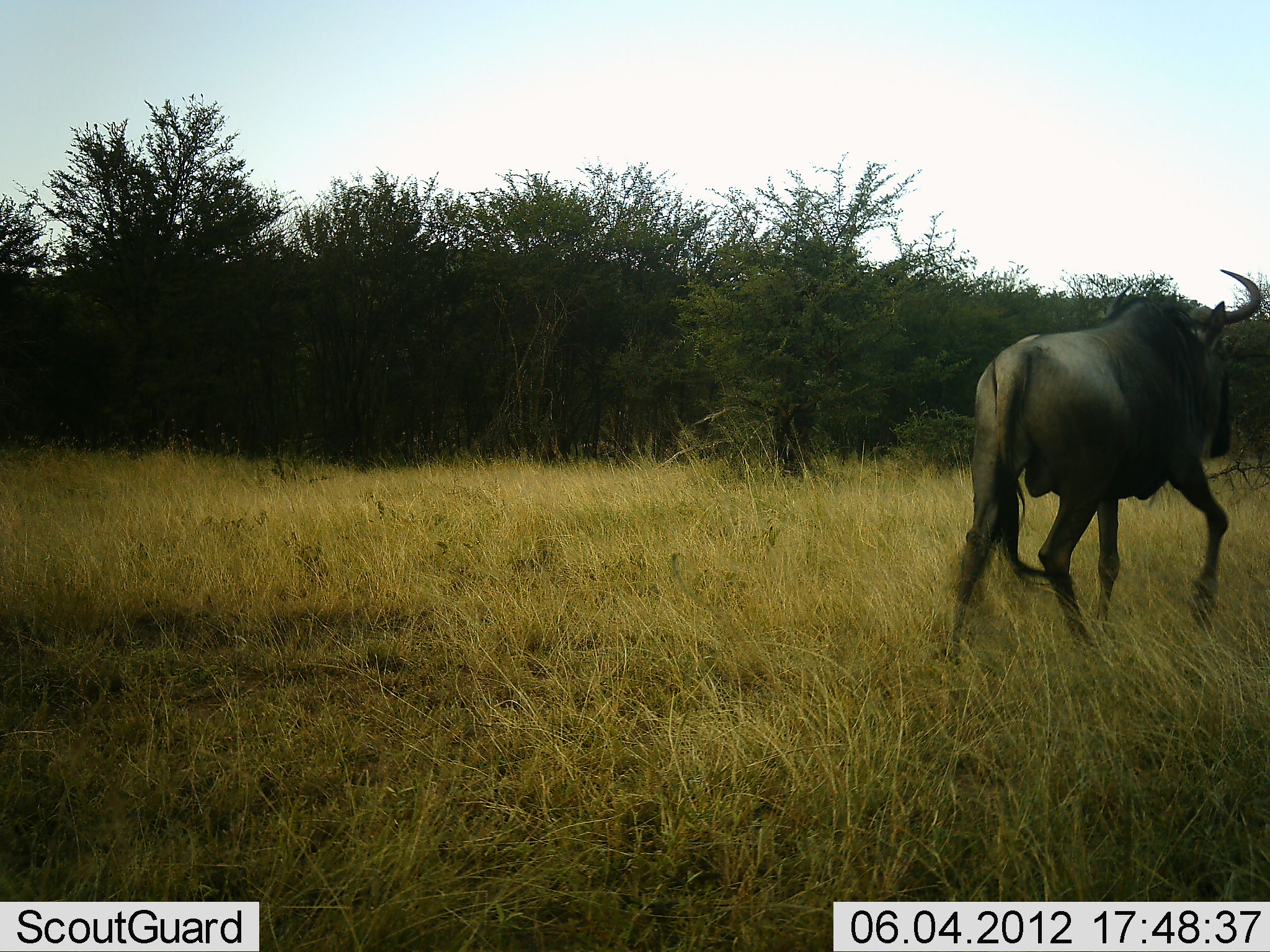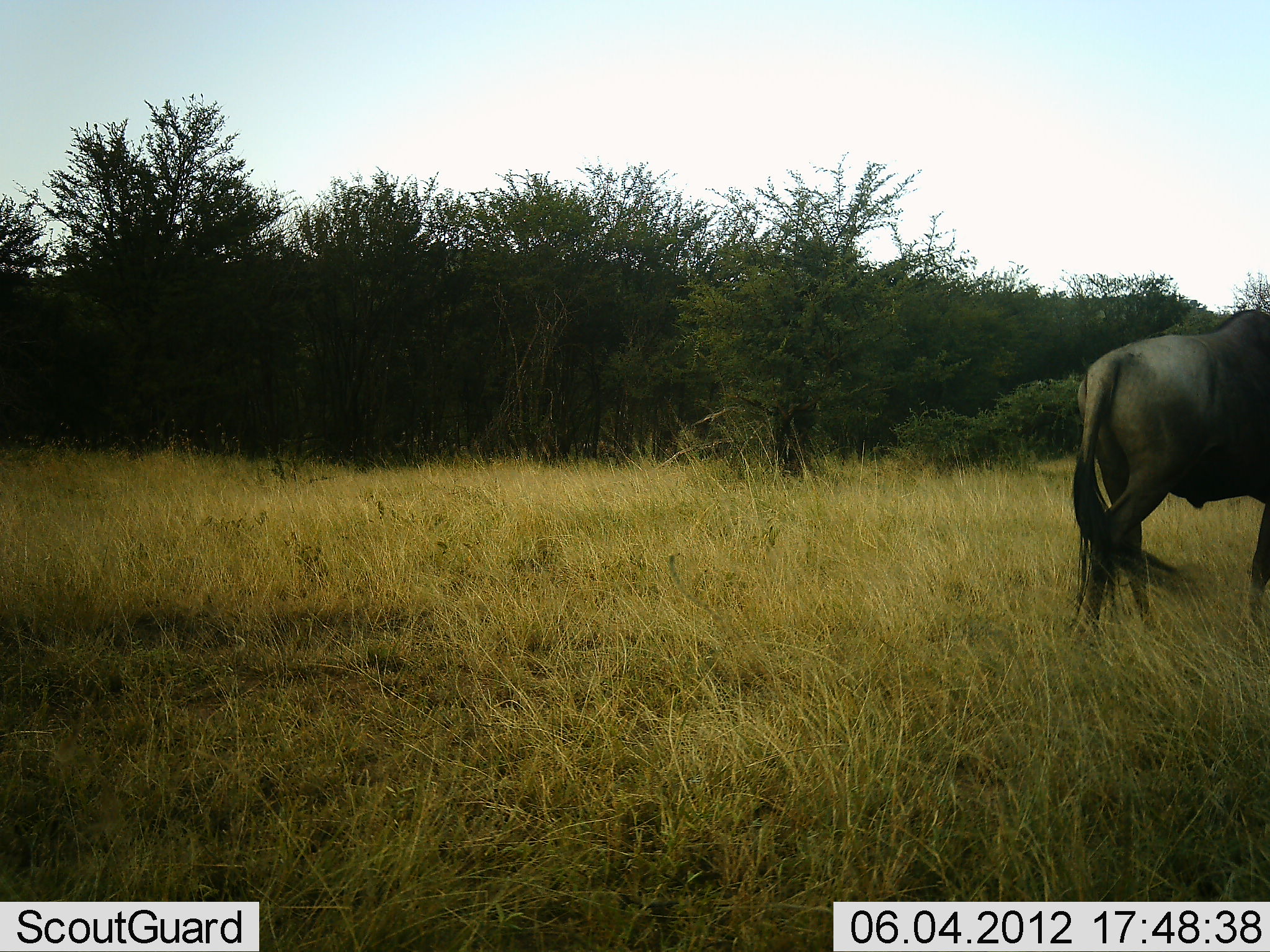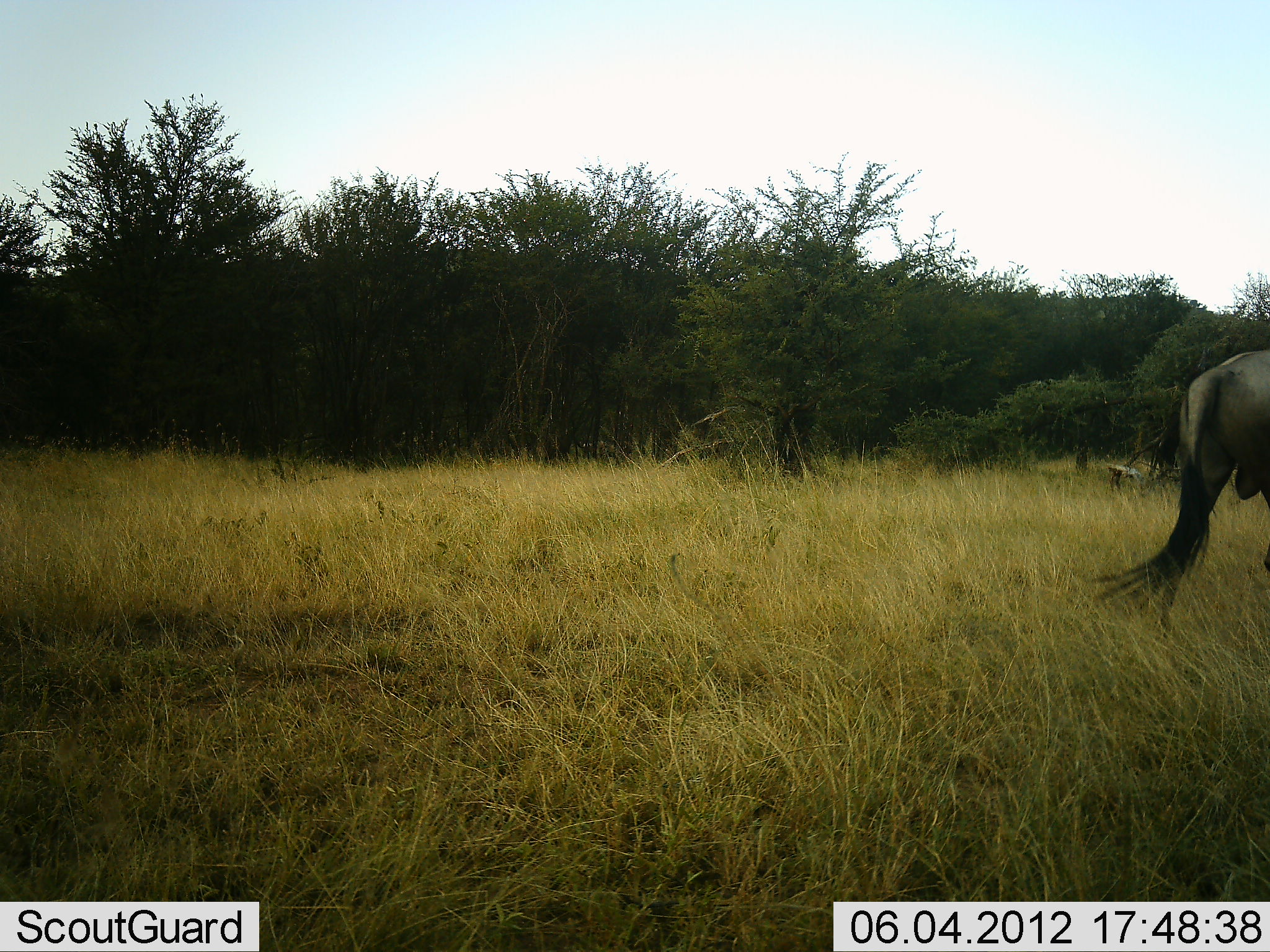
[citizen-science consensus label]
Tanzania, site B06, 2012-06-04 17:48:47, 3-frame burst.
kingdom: Animalia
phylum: Chordata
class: Mammalia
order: Artiodactyla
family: Bovidae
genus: Connochaetes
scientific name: Connochaetes taurinus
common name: blue wildebeest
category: wildebeest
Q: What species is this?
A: Wildebeest (blue wildebeest) (Connochaetes taurinus).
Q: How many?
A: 1.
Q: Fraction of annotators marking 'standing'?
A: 10%.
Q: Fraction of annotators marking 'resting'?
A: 0%.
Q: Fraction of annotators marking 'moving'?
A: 100%.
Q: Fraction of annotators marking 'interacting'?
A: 0%.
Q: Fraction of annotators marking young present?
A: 0%.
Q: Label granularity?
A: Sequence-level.